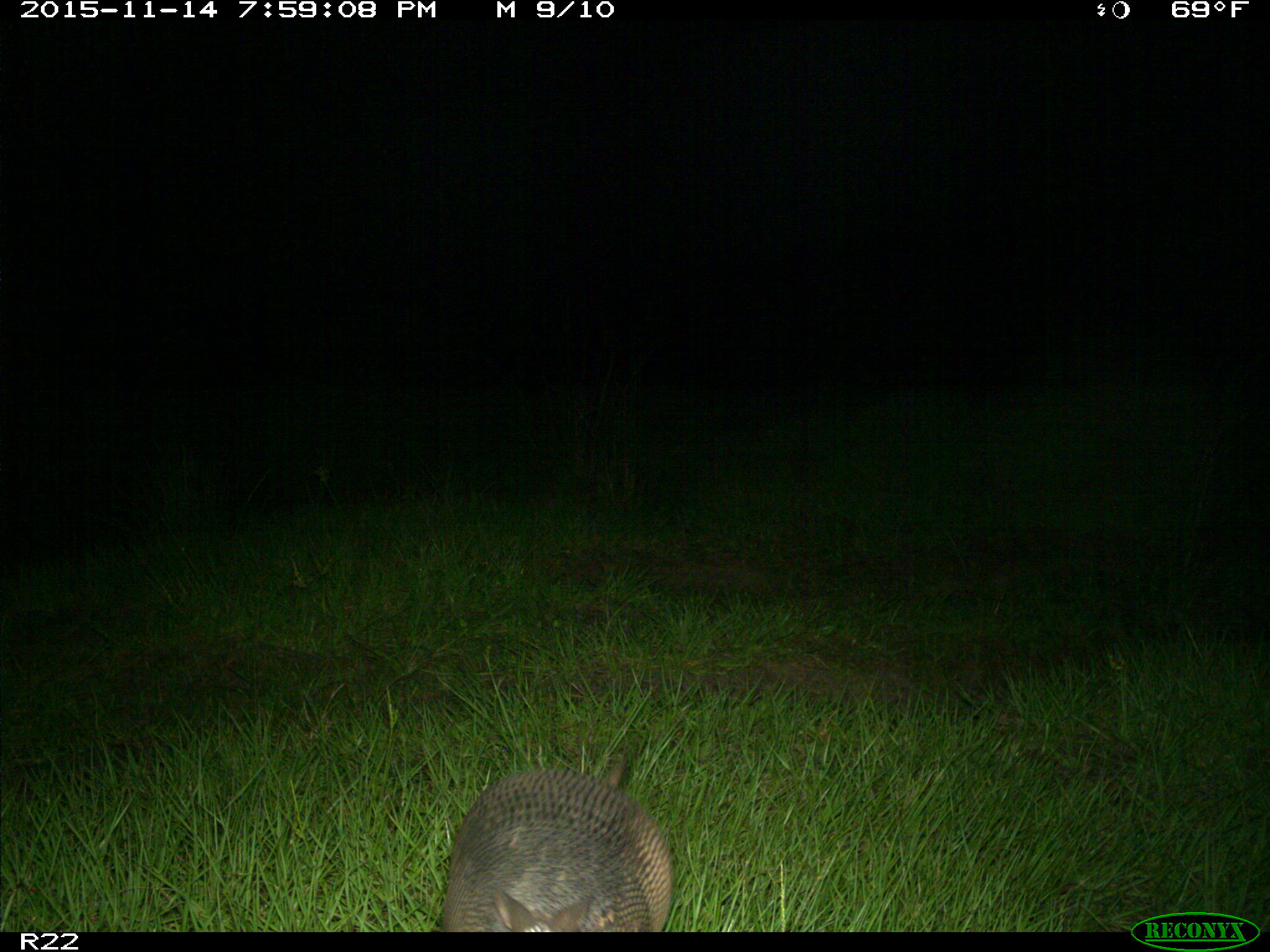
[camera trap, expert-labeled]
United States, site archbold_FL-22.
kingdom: Animalia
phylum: Chordata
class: Mammalia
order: Cingulata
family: Dasypodidae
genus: Dasypus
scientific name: Dasypus novemcinctus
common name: nine-banded armadillo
Dasypus novemcinctus (nine-banded armadillo).